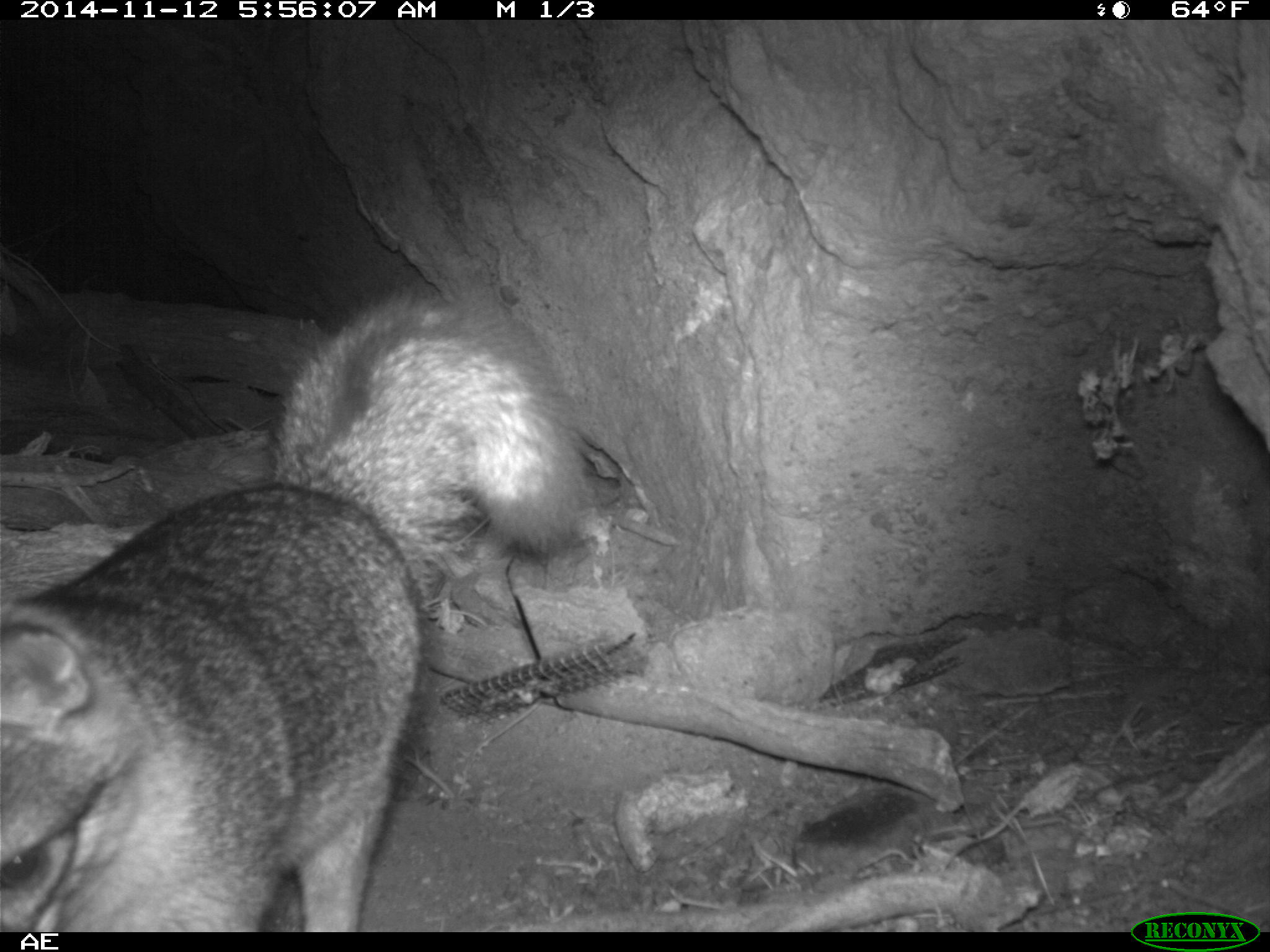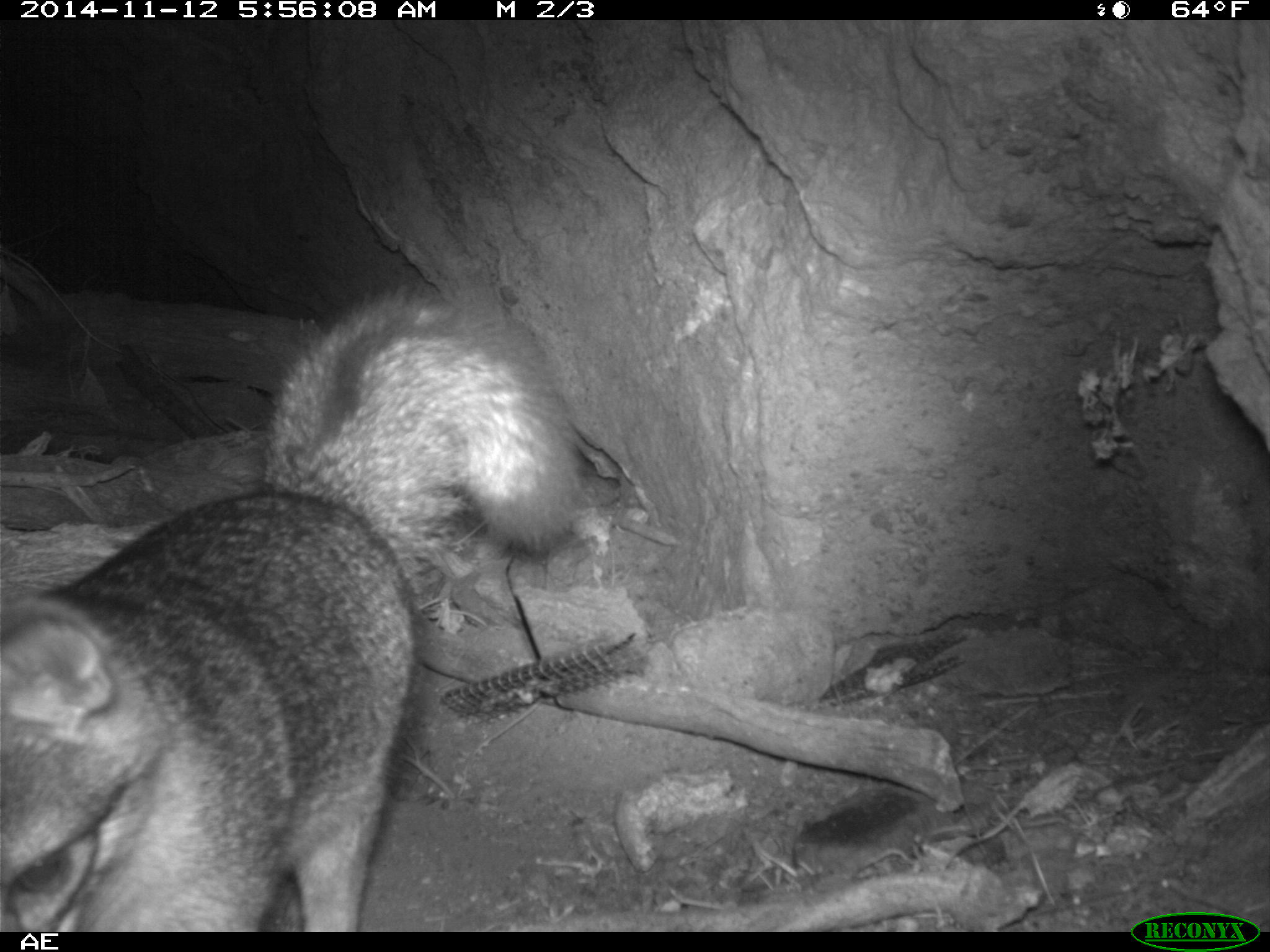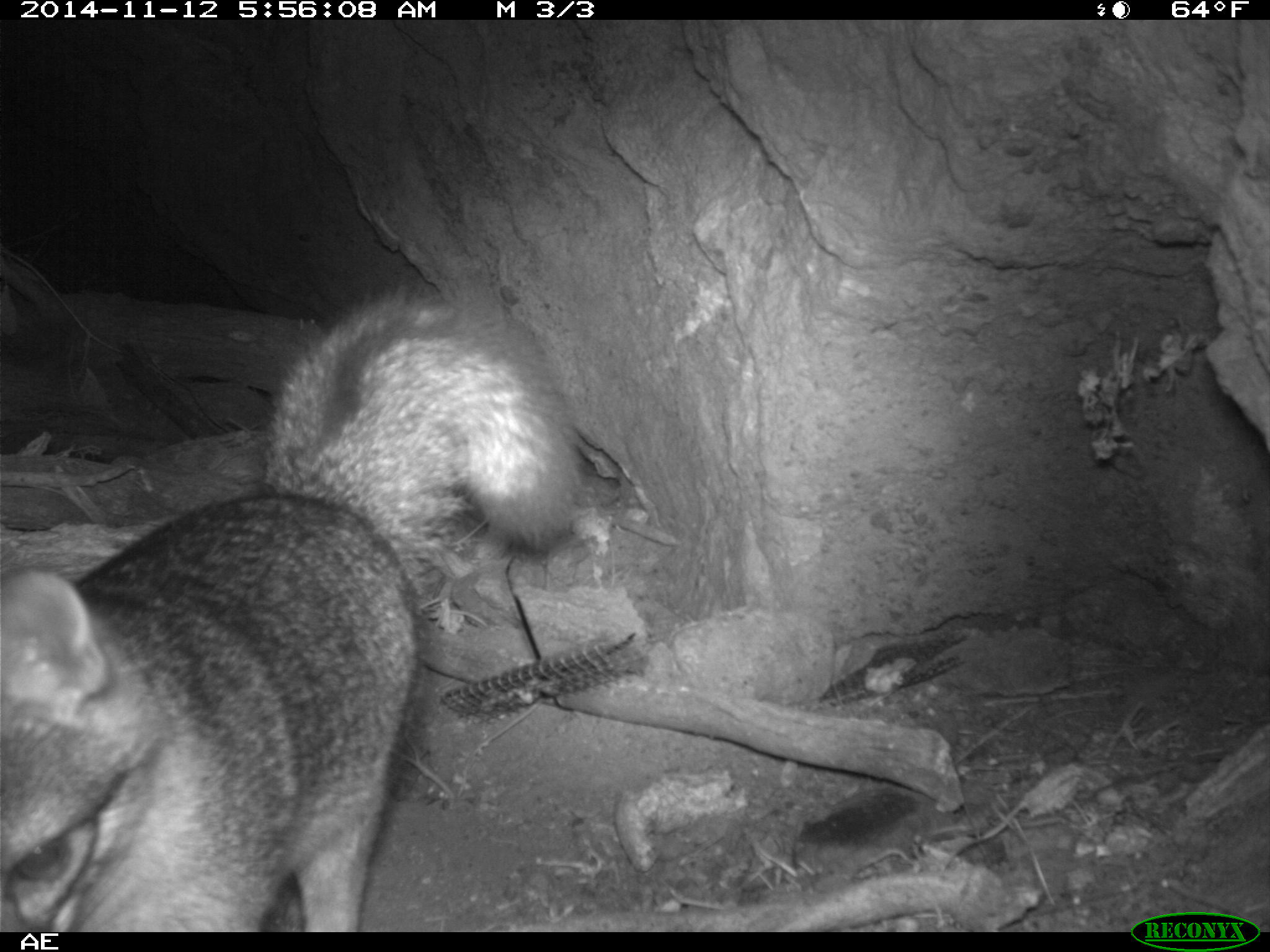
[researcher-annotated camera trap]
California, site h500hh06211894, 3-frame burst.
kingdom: Animalia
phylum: Chordata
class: Mammalia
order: Carnivora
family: Canidae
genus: Urocyon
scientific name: Urocyon littoralis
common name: island fox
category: fox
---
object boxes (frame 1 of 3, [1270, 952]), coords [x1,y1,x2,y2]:
fox: [0,281,587,930]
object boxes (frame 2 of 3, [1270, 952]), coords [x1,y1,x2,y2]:
fox: [0,284,577,932]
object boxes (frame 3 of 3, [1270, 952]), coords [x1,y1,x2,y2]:
fox: [0,275,580,932]